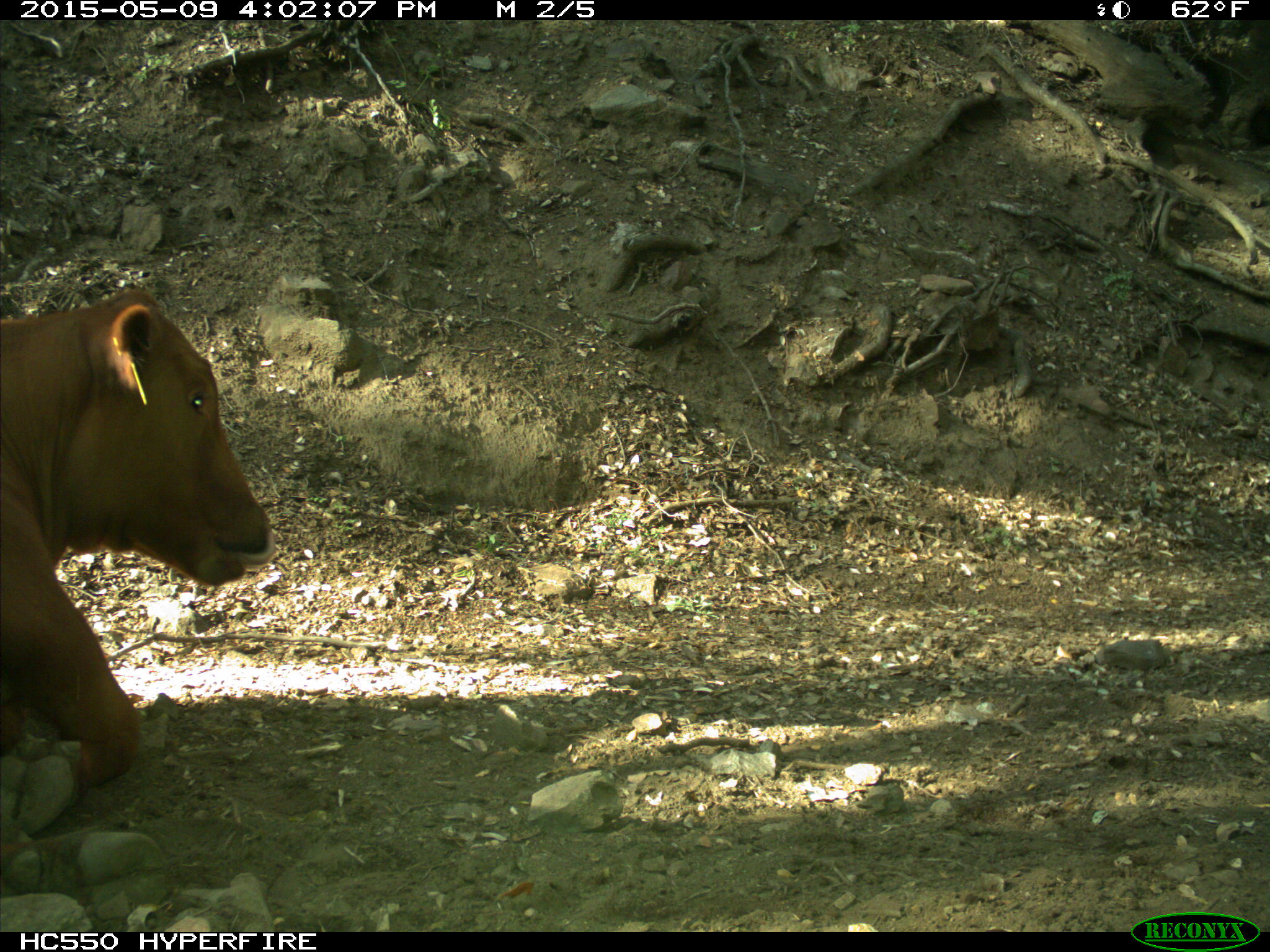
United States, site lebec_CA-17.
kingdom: Animalia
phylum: Chordata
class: Mammalia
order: Artiodactyla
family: Bovidae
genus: Bos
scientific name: Bos taurus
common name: domestic cow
Bos taurus (domestic cow).